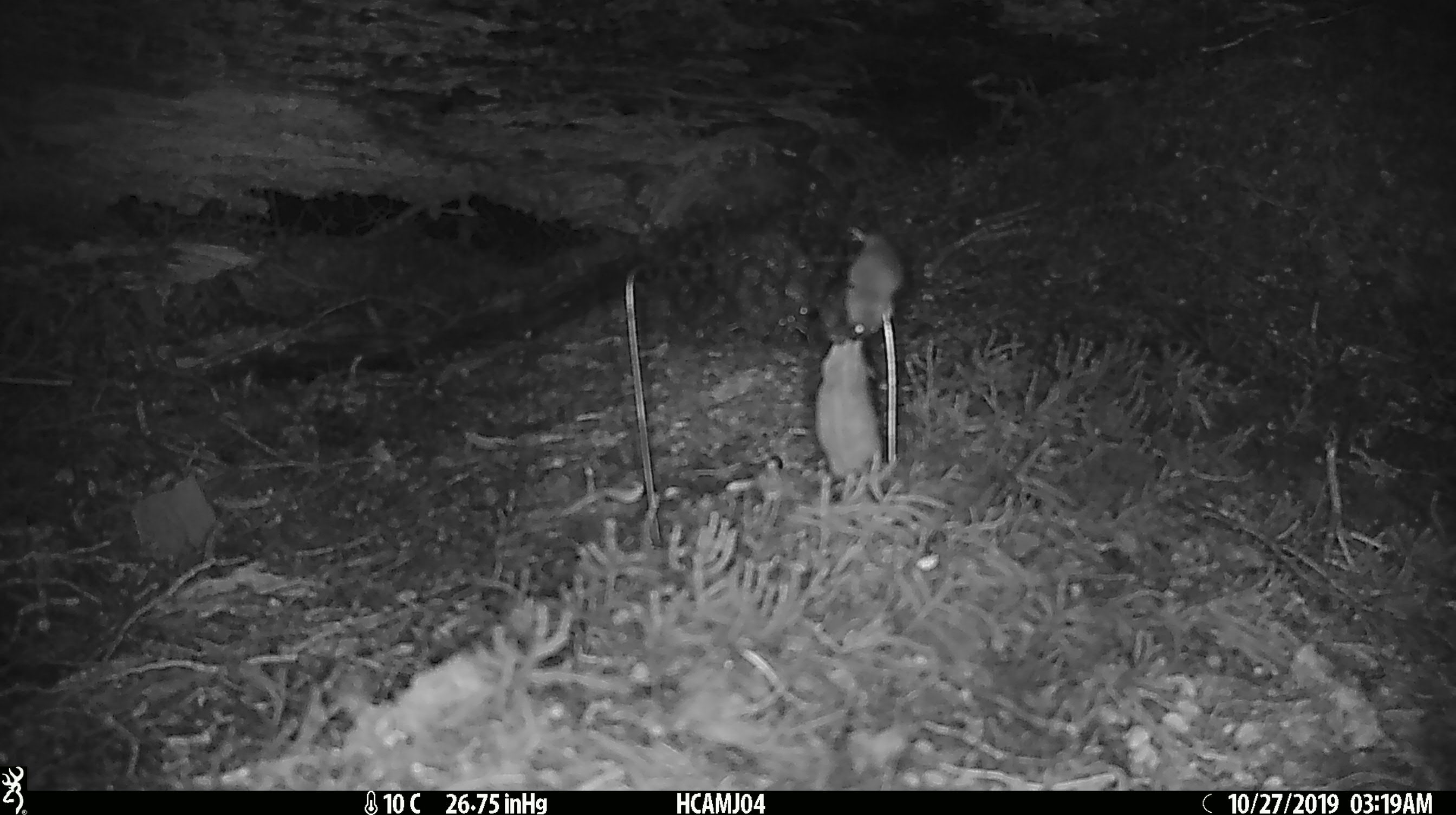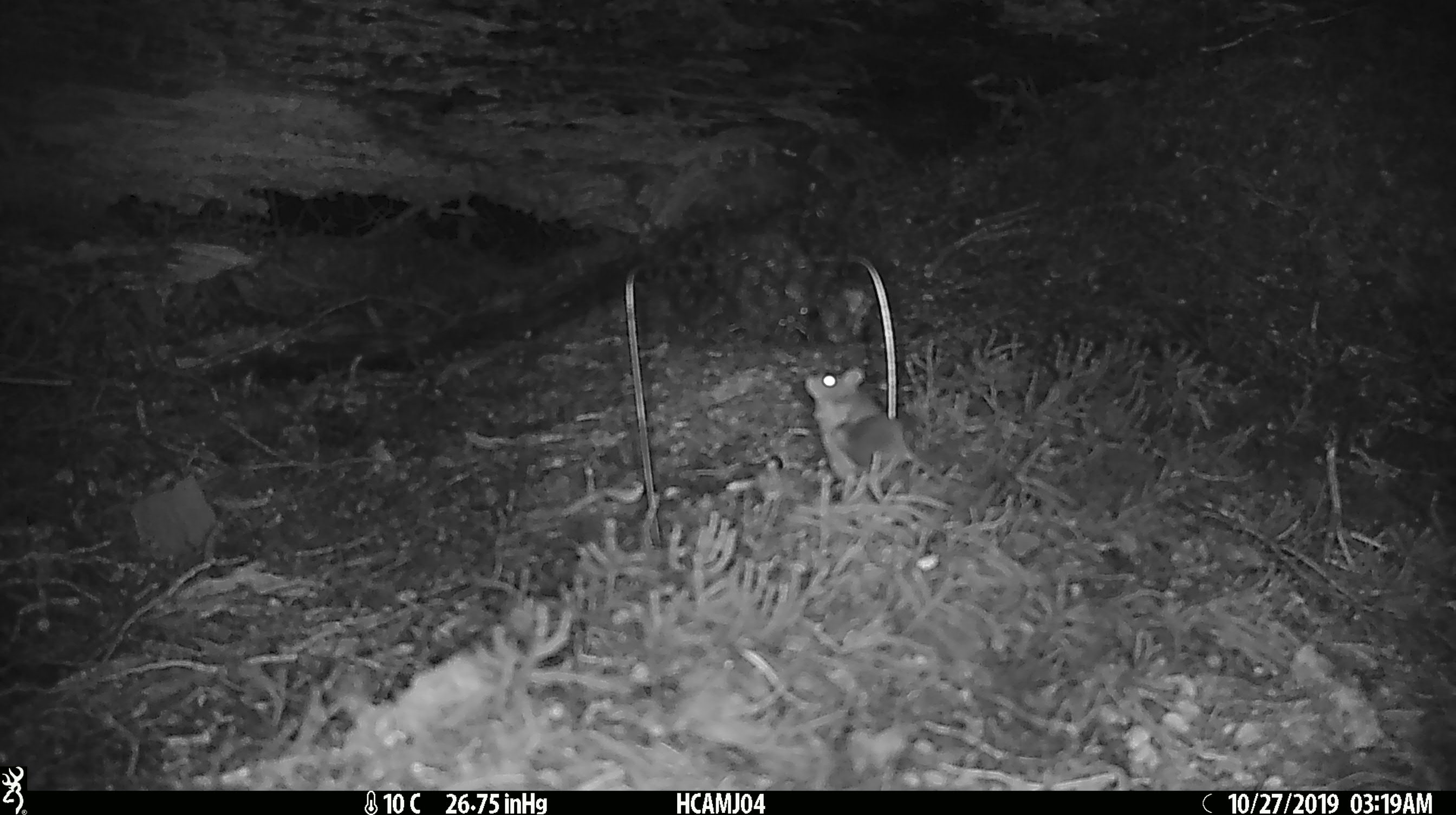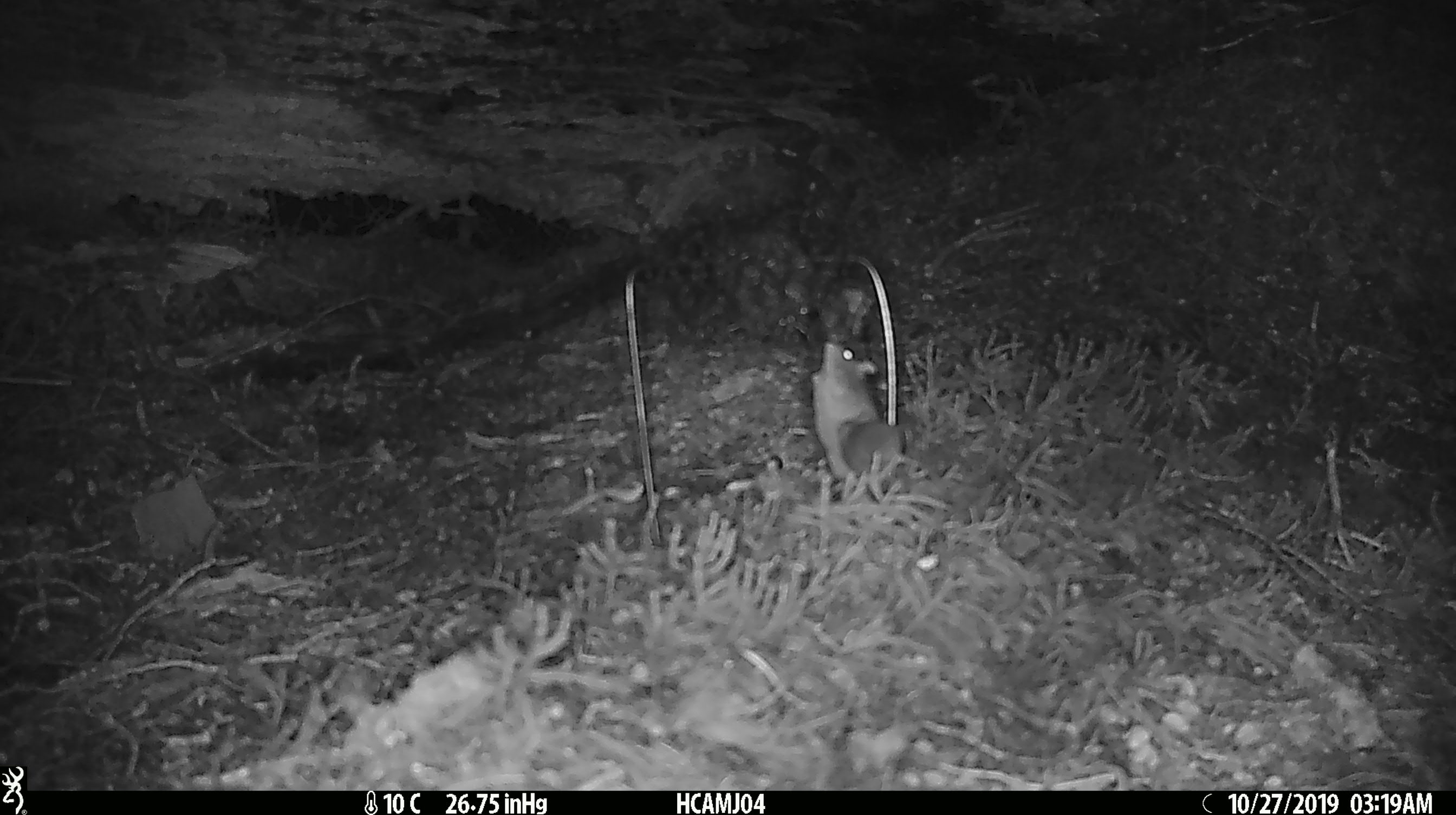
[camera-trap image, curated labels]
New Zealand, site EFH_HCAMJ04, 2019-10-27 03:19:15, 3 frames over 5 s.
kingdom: Animalia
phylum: Chordata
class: Mammalia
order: Rodentia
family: Muridae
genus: Mus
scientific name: Mus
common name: mouse